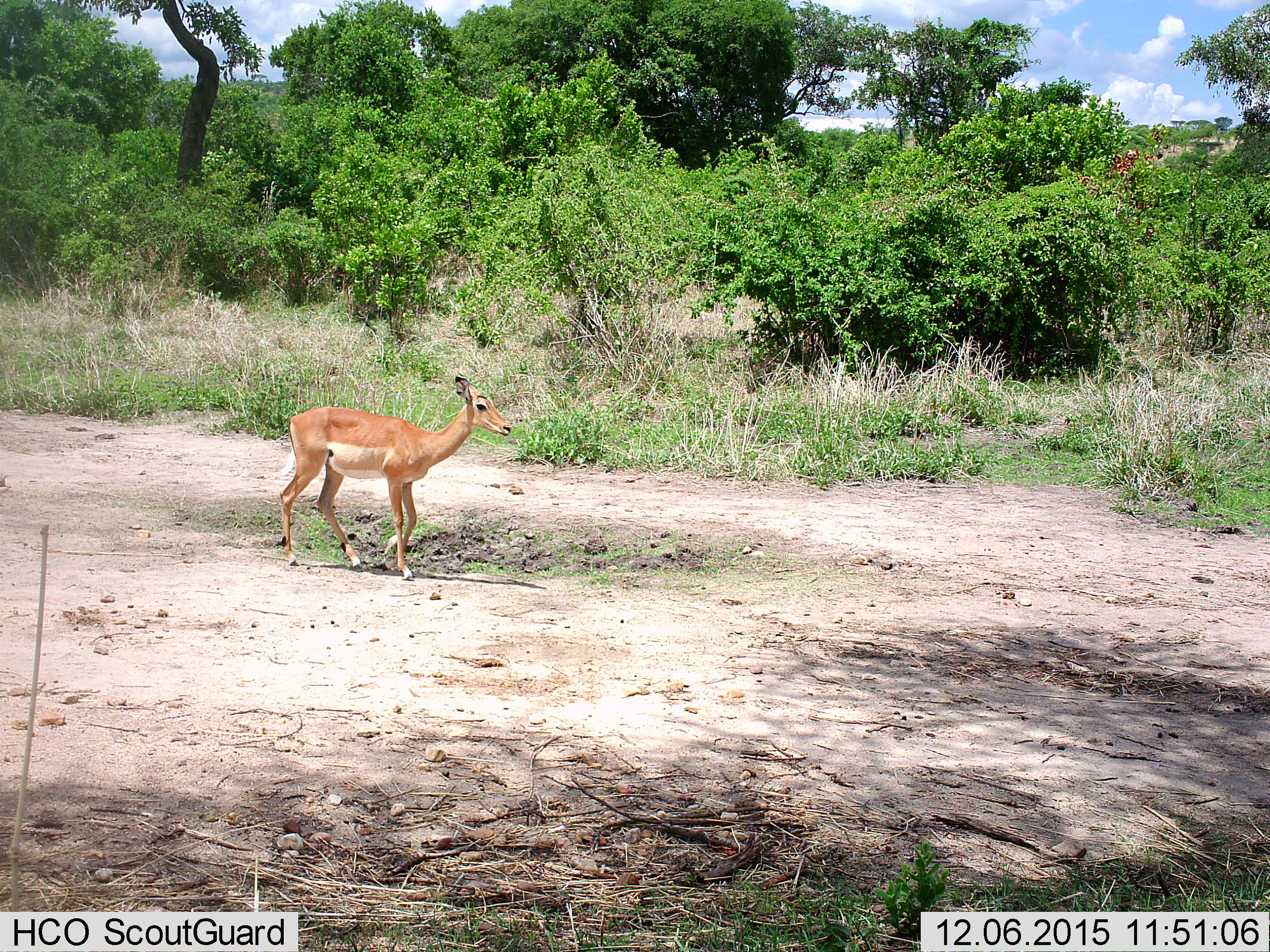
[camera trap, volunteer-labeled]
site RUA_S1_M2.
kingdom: Animalia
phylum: Chordata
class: Mammalia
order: Artiodactyla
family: Bovidae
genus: Aepyceros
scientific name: Aepyceros melampus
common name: impala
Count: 1.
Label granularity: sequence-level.